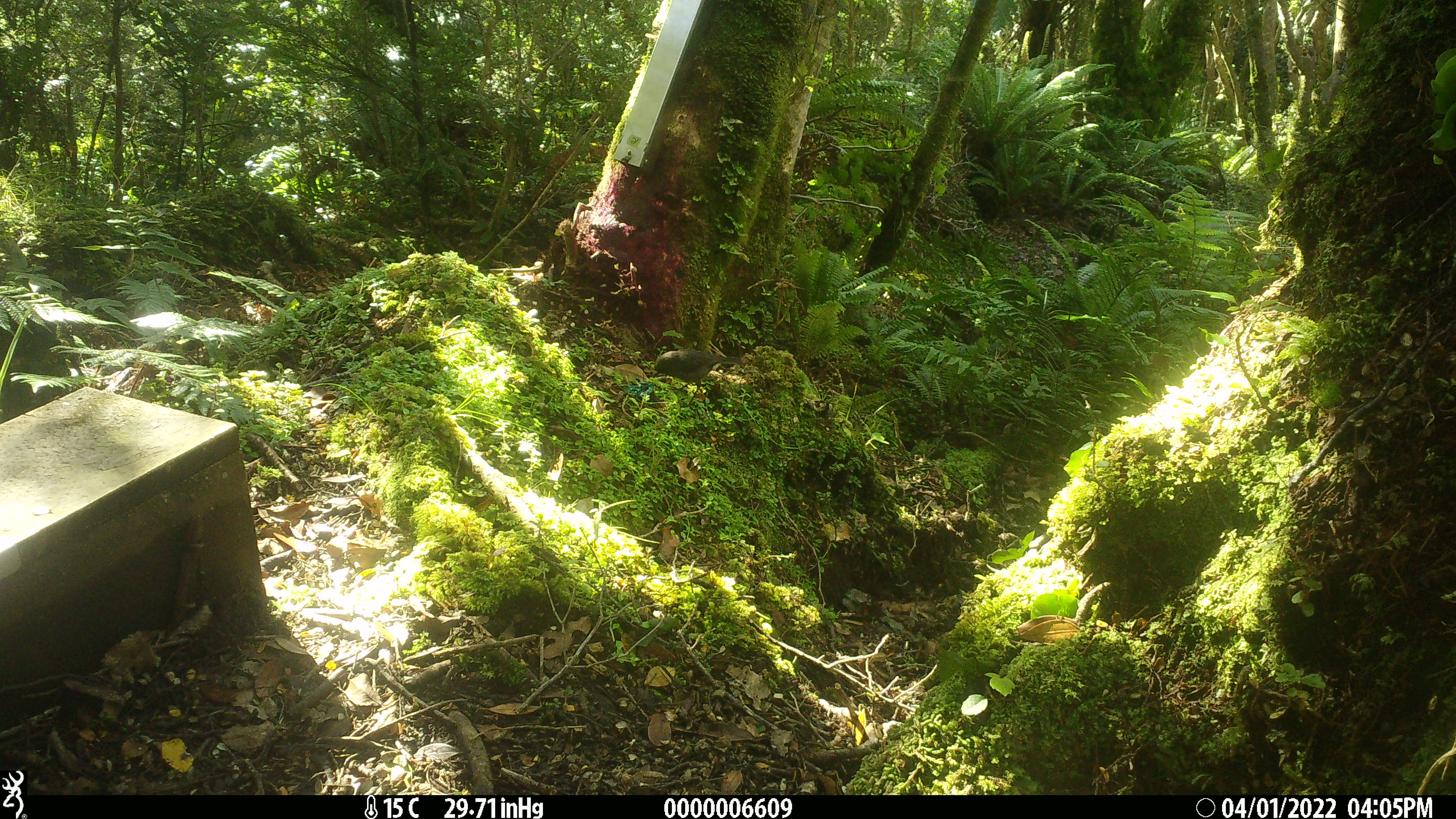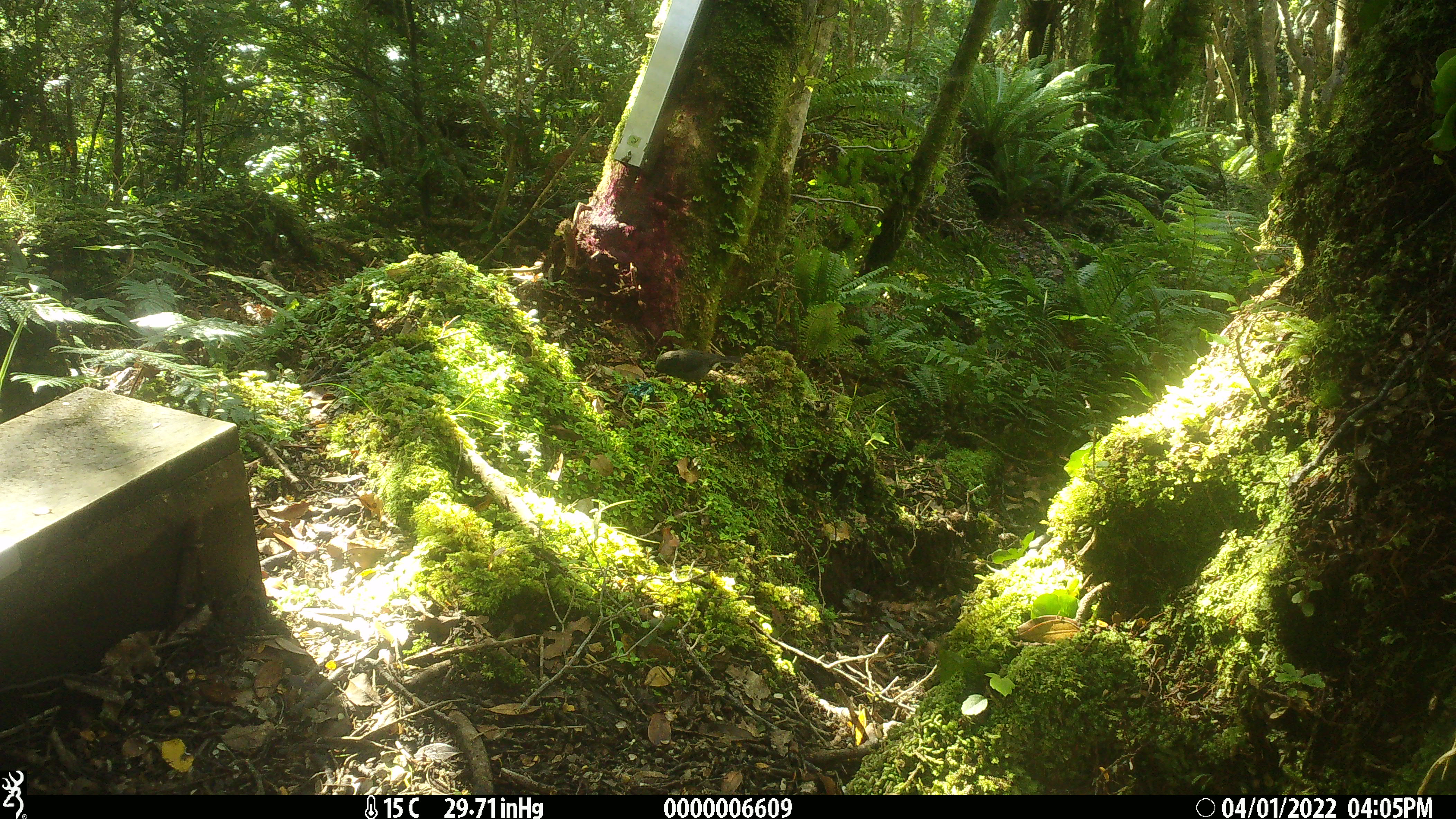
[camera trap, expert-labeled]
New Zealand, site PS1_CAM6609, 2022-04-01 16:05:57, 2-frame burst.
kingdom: Animalia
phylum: Chordata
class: Aves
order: Passeriformes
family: Petroicidae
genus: Petroica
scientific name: Petroica australis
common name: new zealand robin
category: robin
Robin (new zealand robin) (Petroica australis).